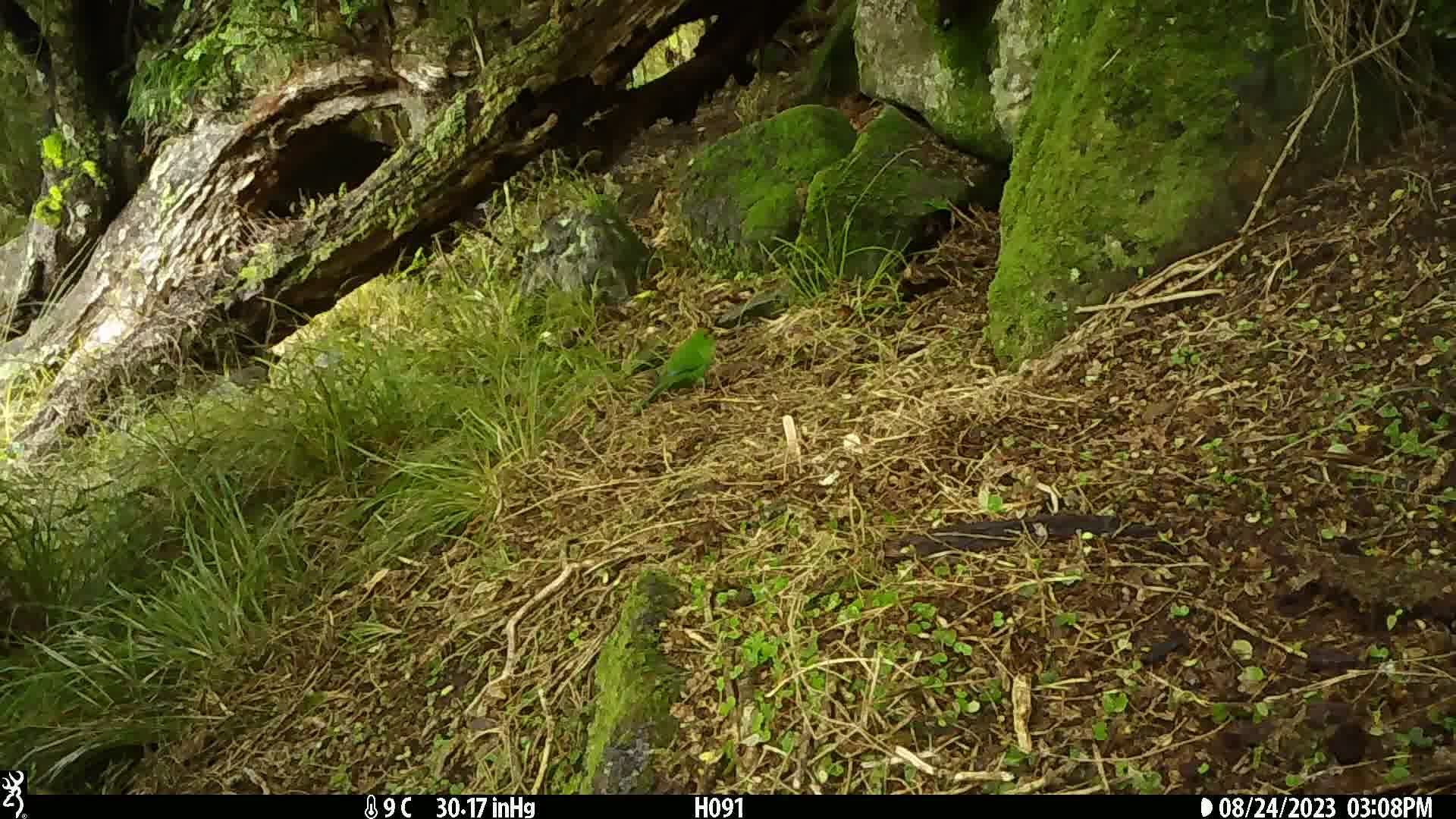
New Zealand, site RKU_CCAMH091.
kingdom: Animalia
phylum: Chordata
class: Aves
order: Psittaciformes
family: Psittaculidae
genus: Cyanoramphus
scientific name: Cyanoramphus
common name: parakeet